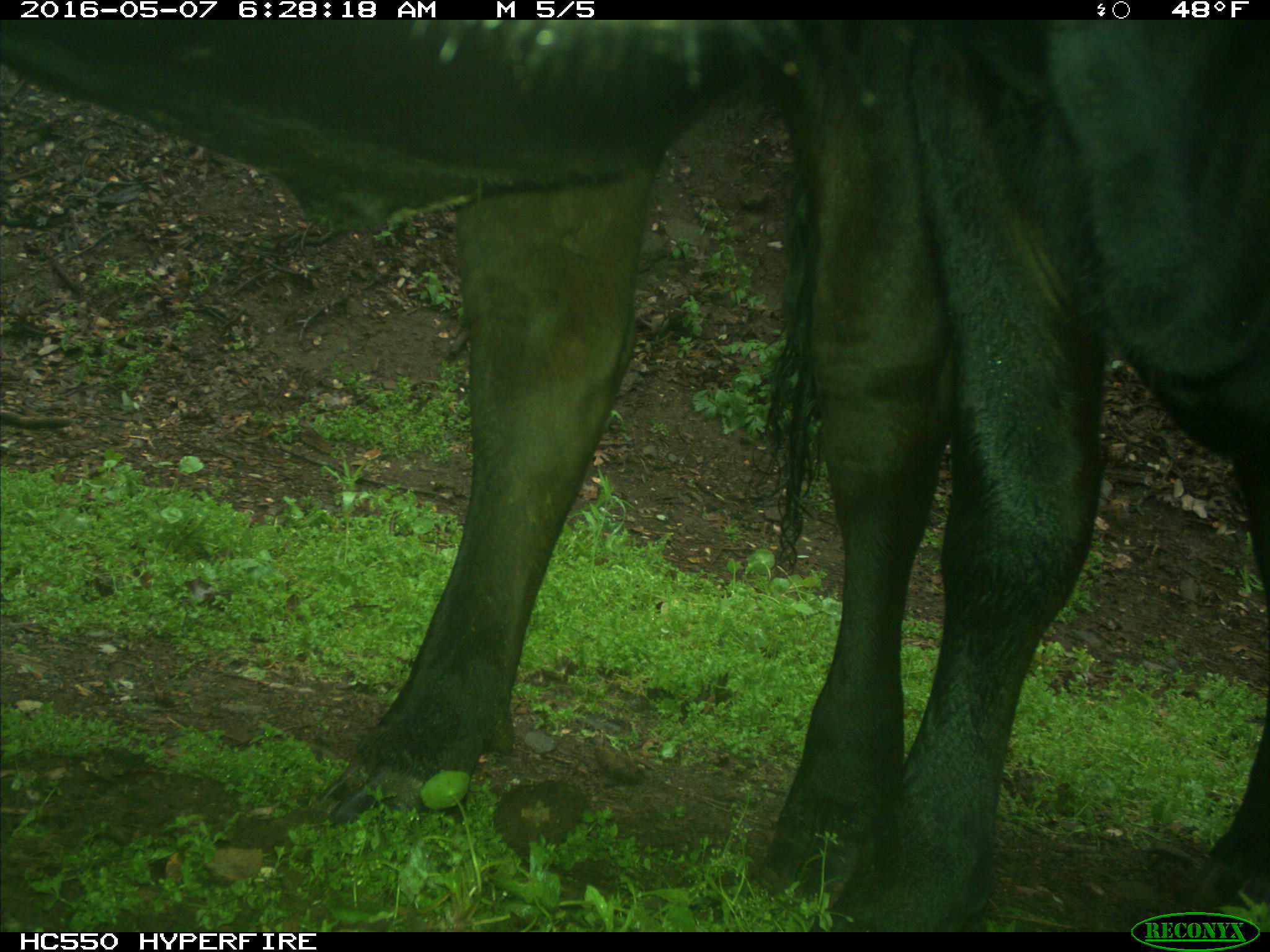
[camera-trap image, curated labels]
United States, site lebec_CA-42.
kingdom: Animalia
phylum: Chordata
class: Mammalia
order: Artiodactyla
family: Bovidae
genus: Bos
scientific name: Bos taurus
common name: domestic cow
Bos taurus (domestic cow).